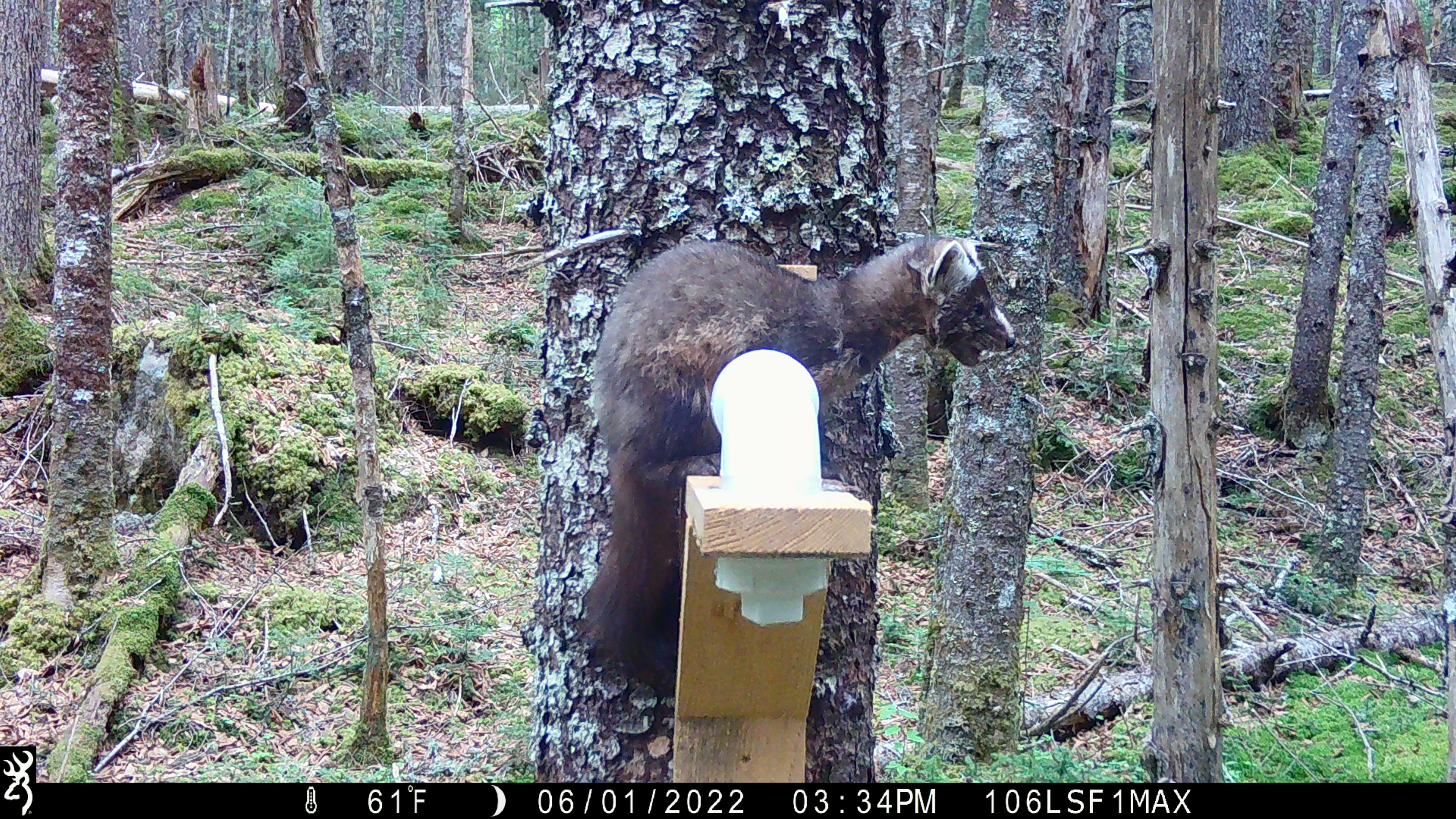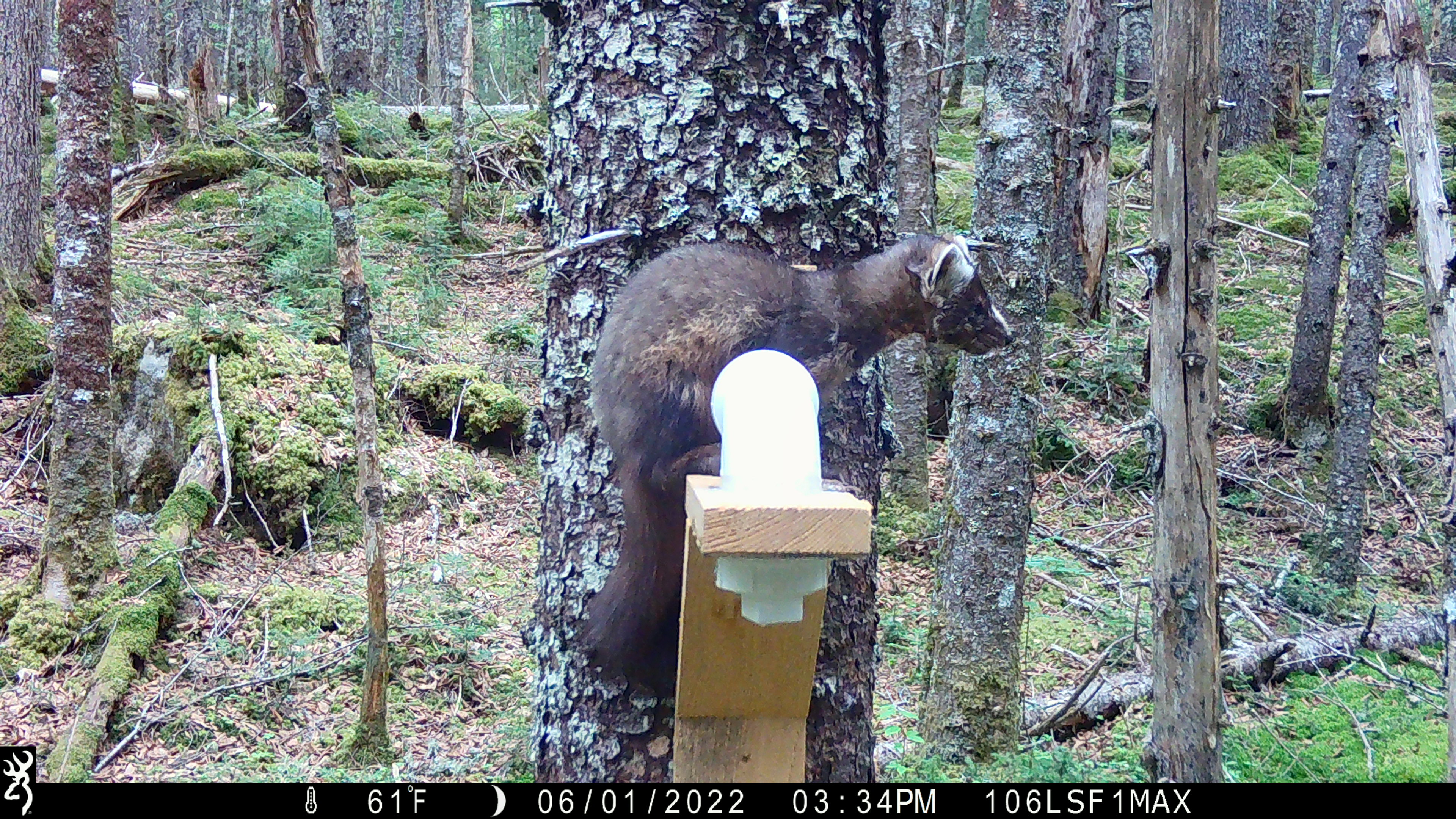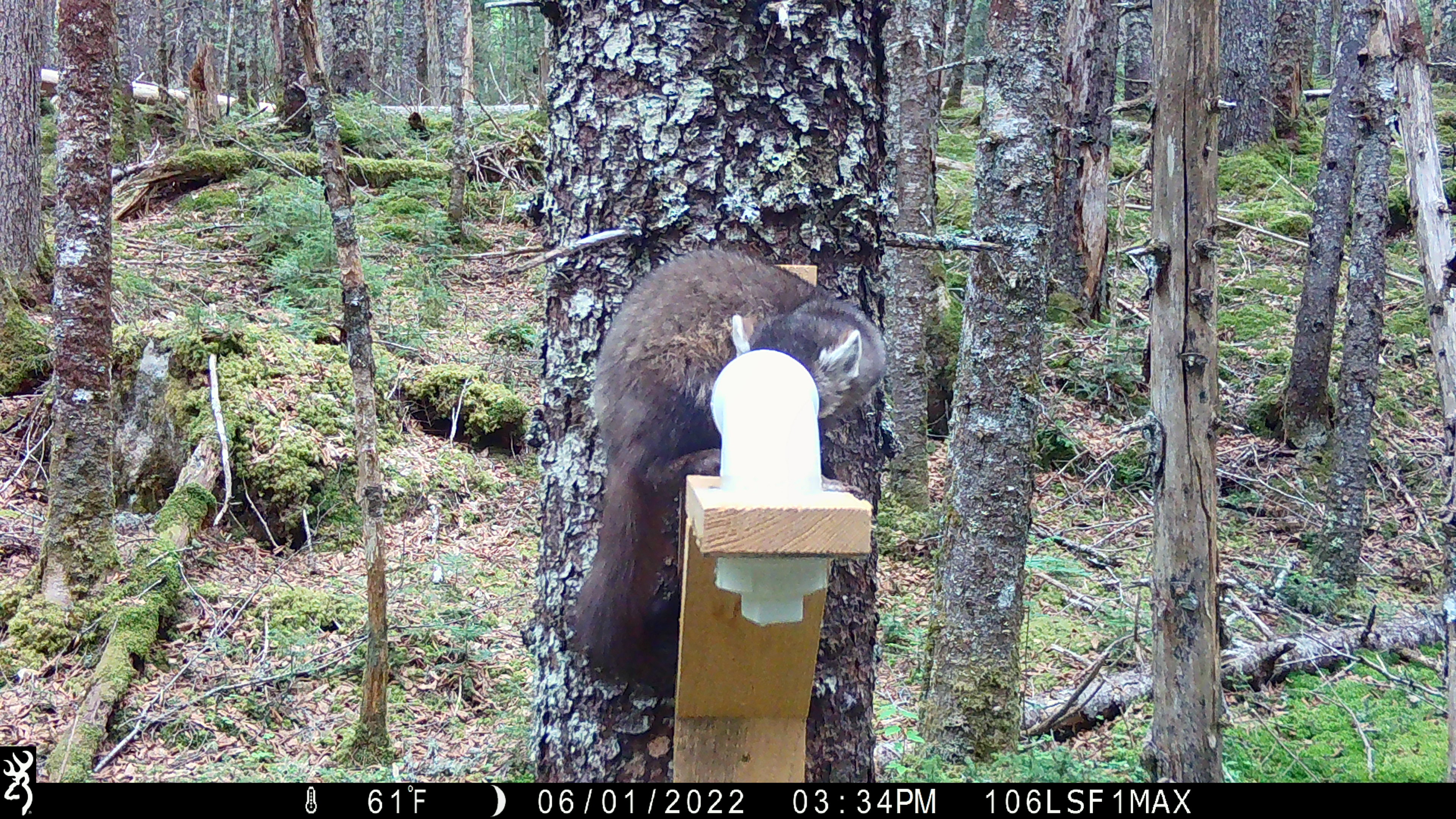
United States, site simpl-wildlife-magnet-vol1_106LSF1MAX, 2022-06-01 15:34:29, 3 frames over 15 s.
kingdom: Animalia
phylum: Chordata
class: Mammalia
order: Carnivora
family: Mustelidae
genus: Martes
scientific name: Martes americana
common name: american marten